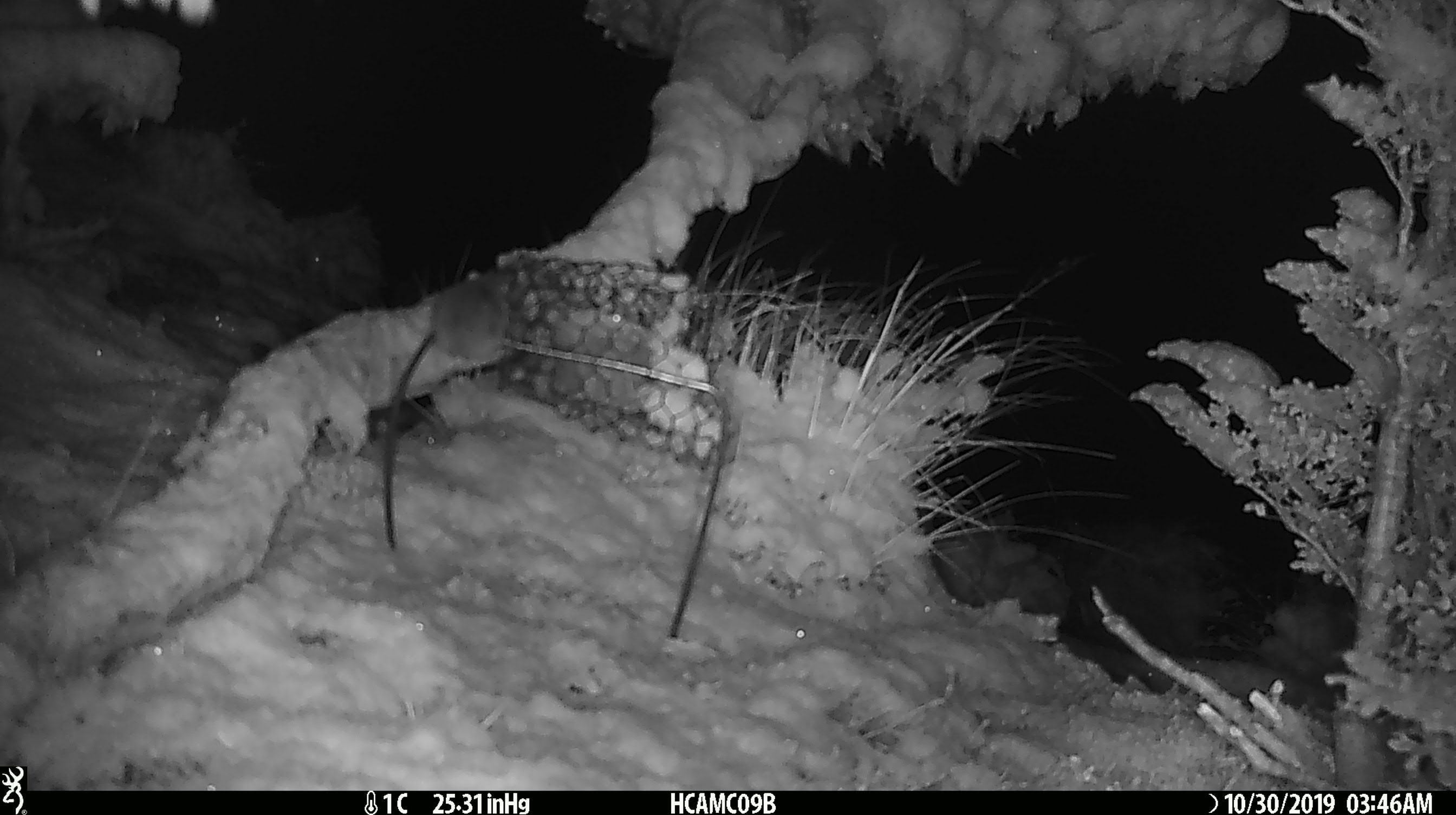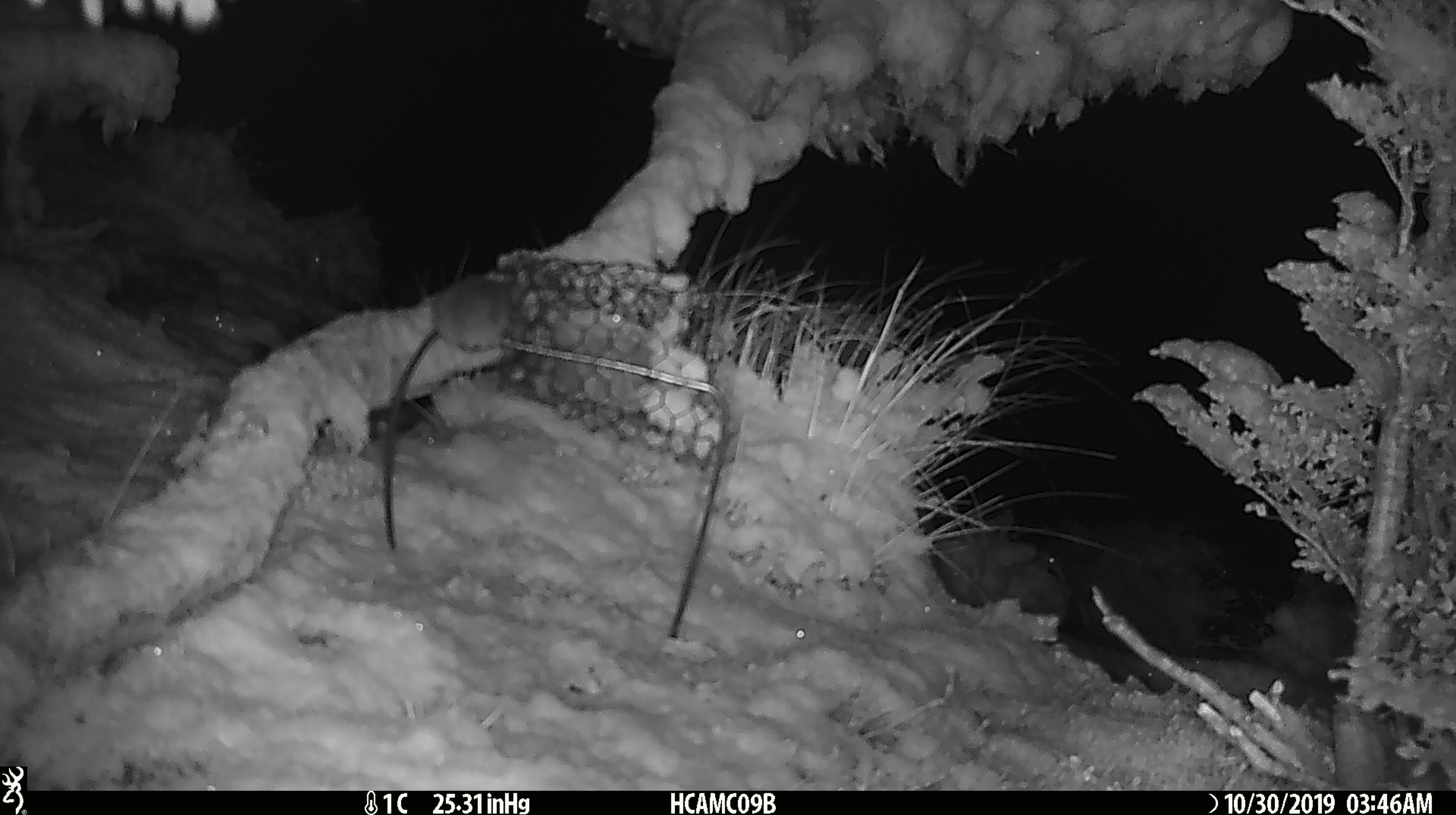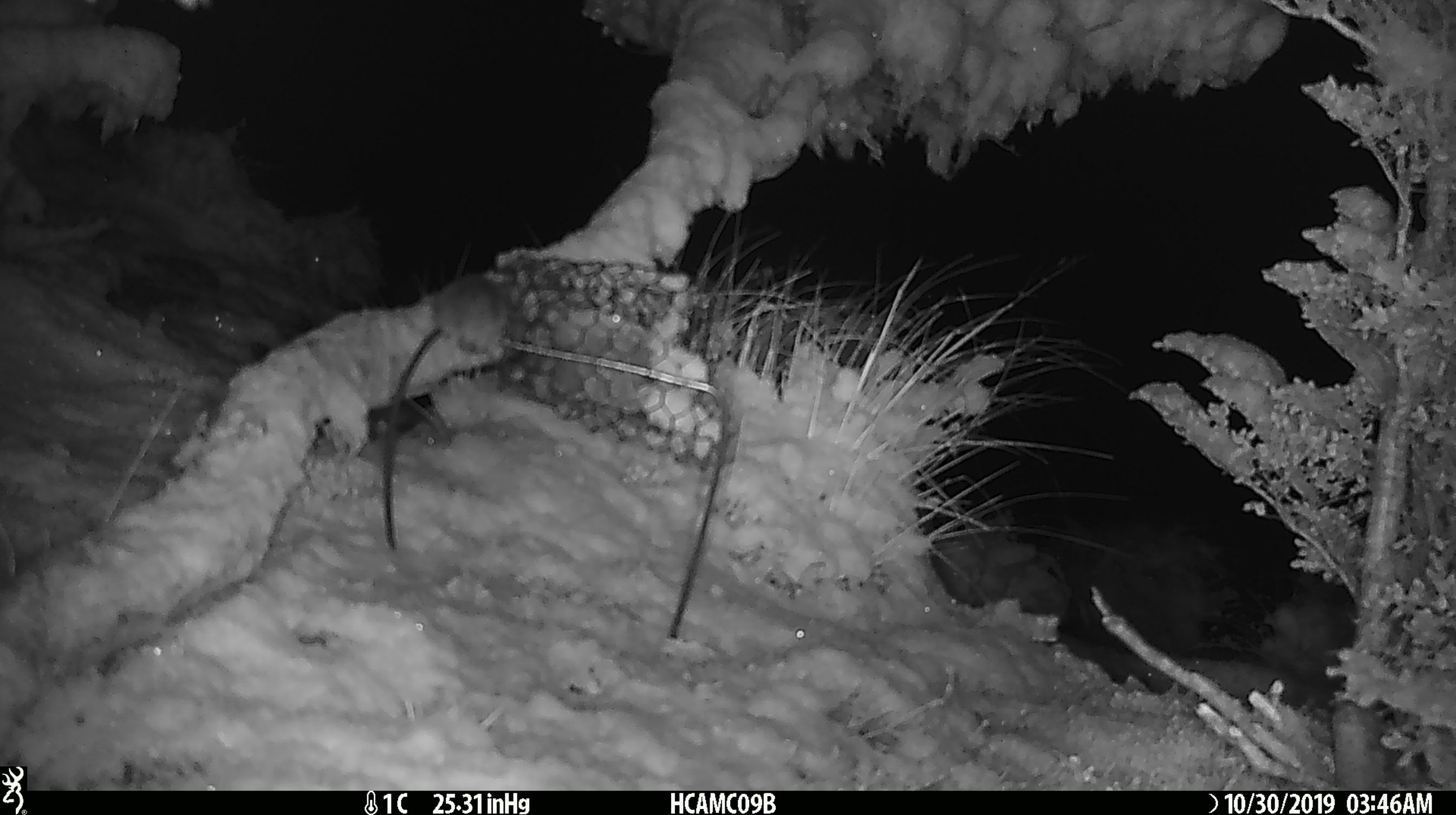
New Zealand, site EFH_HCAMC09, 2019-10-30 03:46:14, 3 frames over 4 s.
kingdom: Animalia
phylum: Chordata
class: Mammalia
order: Rodentia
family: Muridae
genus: Mus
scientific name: Mus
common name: mouse